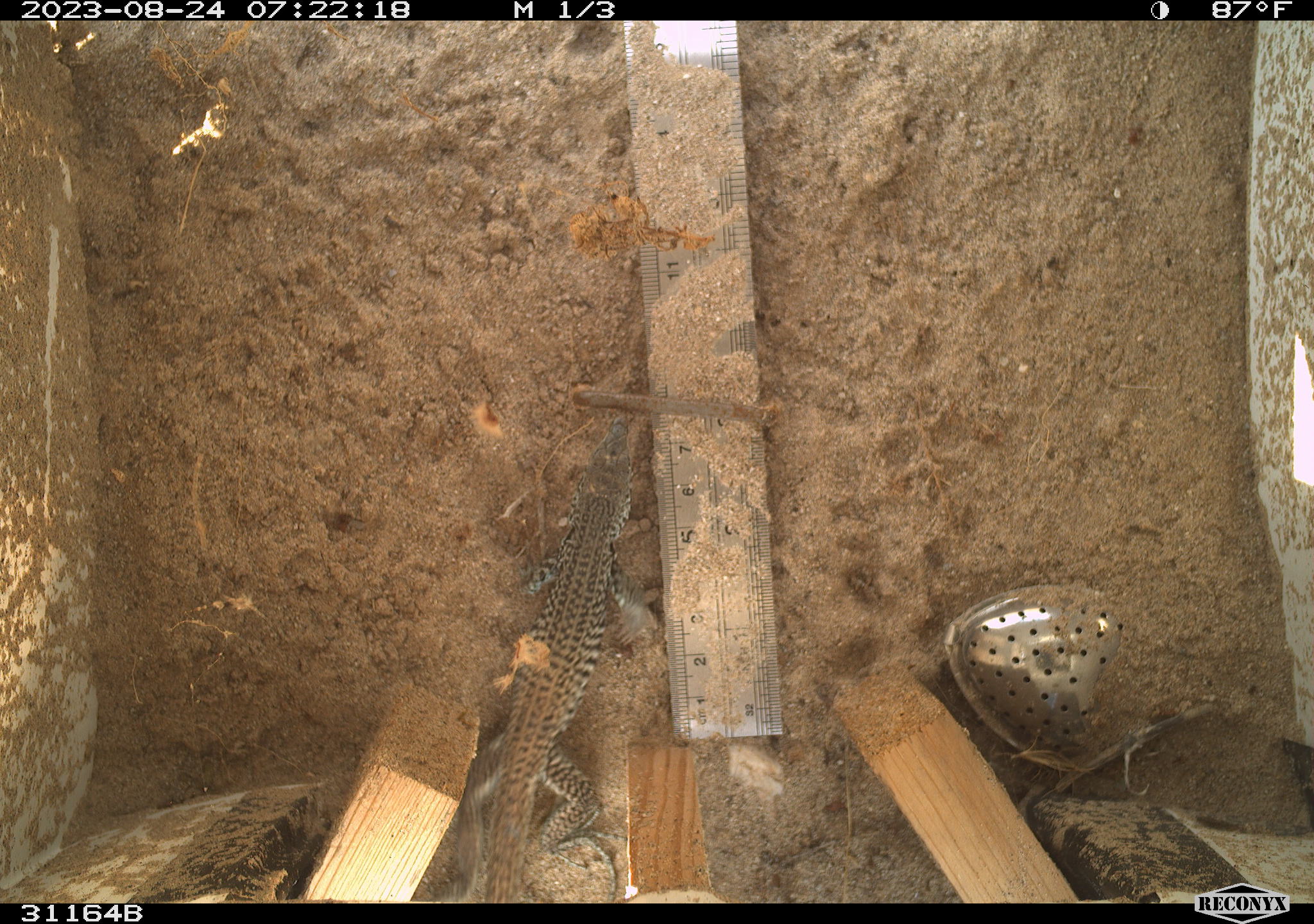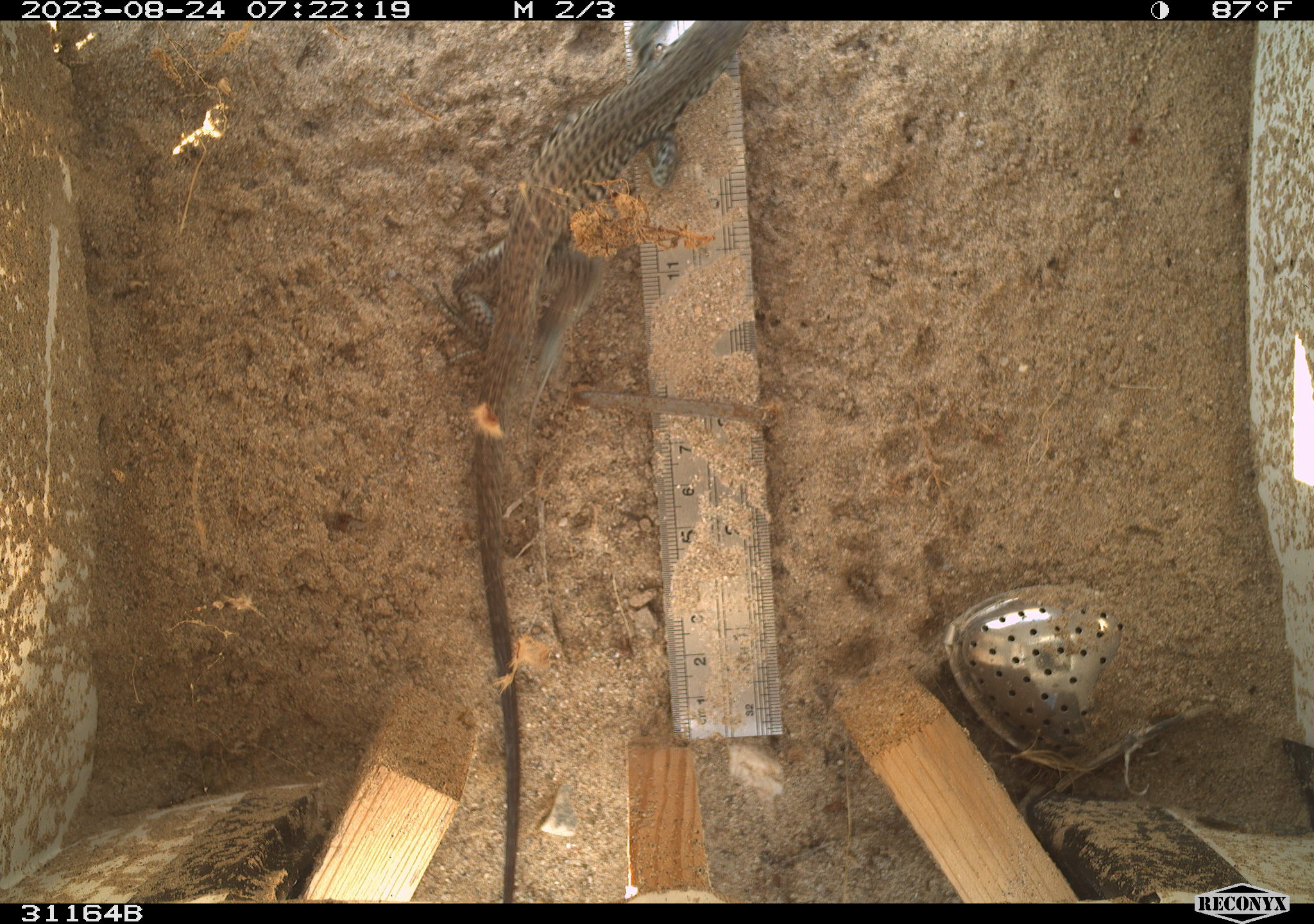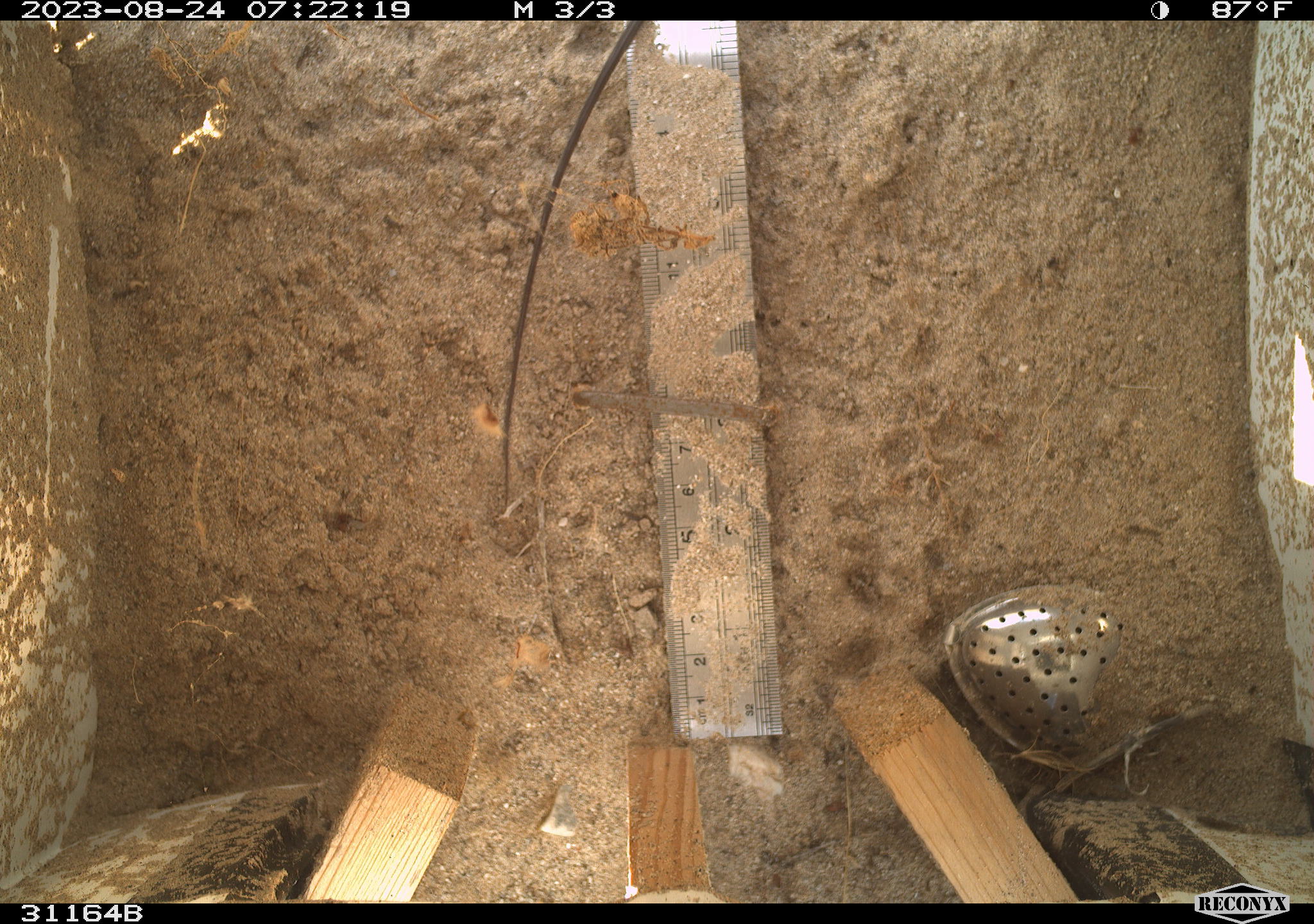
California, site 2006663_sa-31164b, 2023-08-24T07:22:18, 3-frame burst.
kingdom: Animalia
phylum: Chordata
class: Reptilia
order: Squamata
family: Teiidae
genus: Aspidoscelis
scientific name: Aspidoscelis tigris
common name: western whiptail